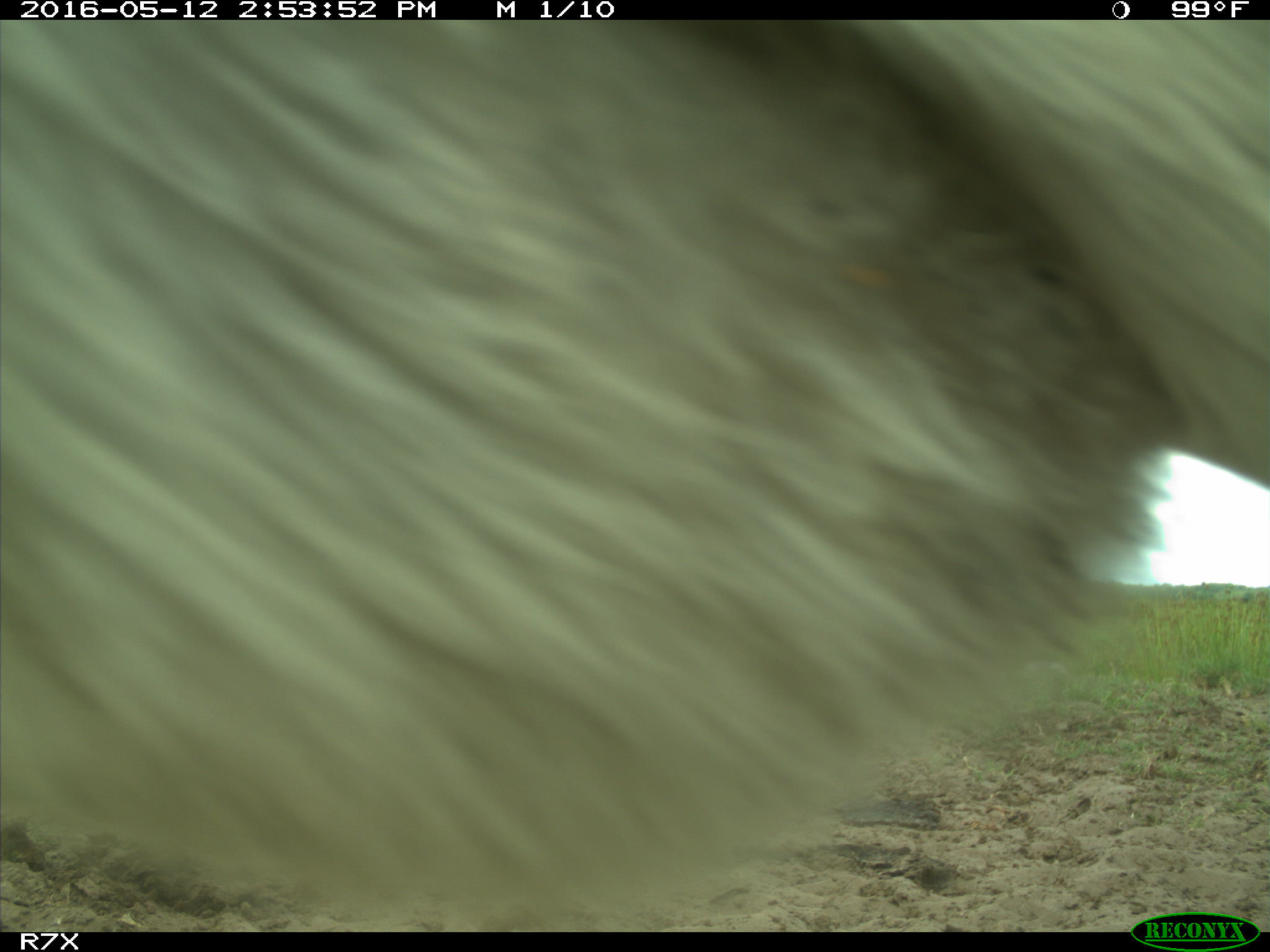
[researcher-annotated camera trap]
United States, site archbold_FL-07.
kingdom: Animalia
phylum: Chordata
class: Mammalia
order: Artiodactyla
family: Bovidae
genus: Bos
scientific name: Bos taurus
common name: domestic cow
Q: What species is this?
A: Bos taurus (domestic cow).